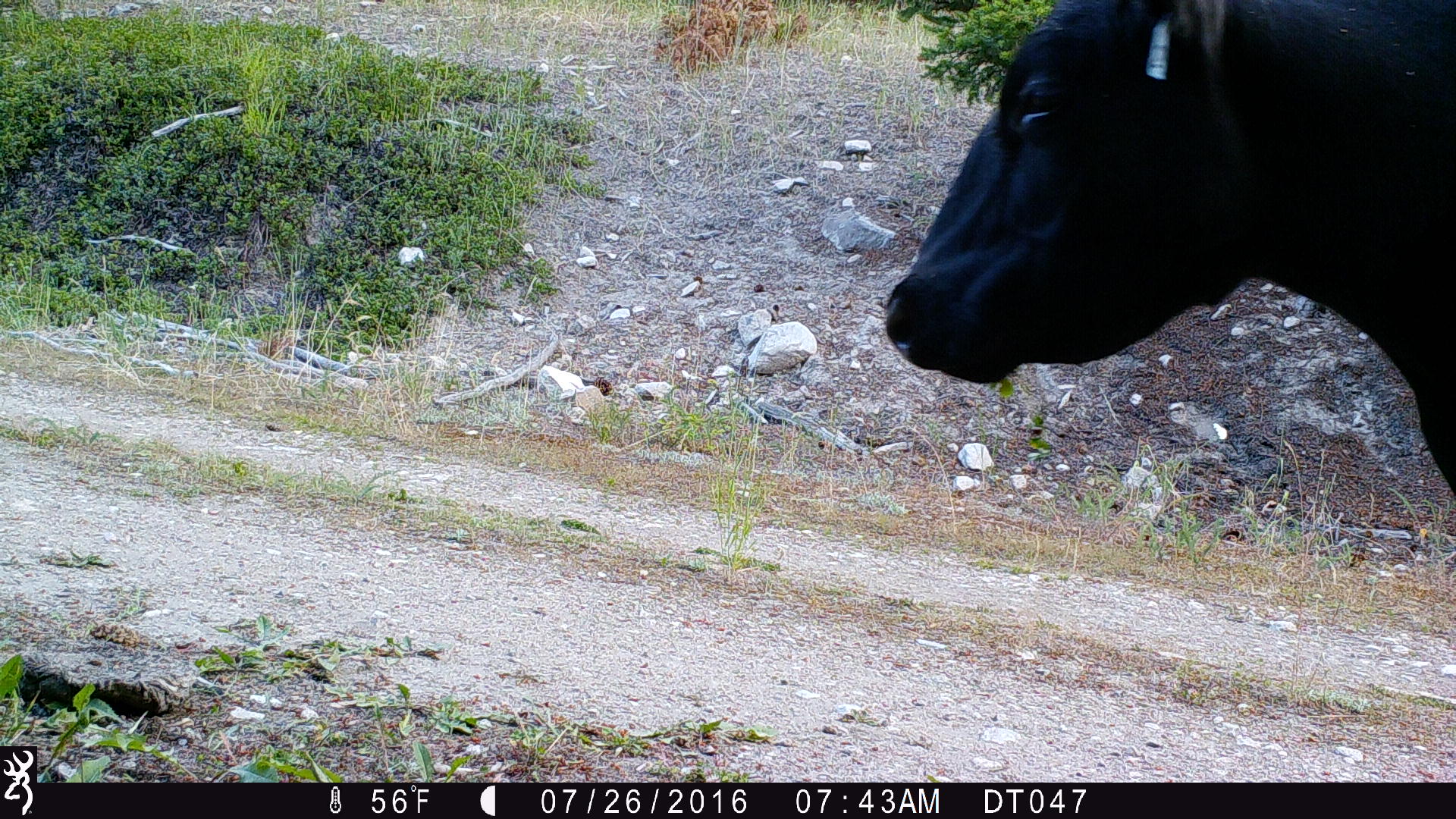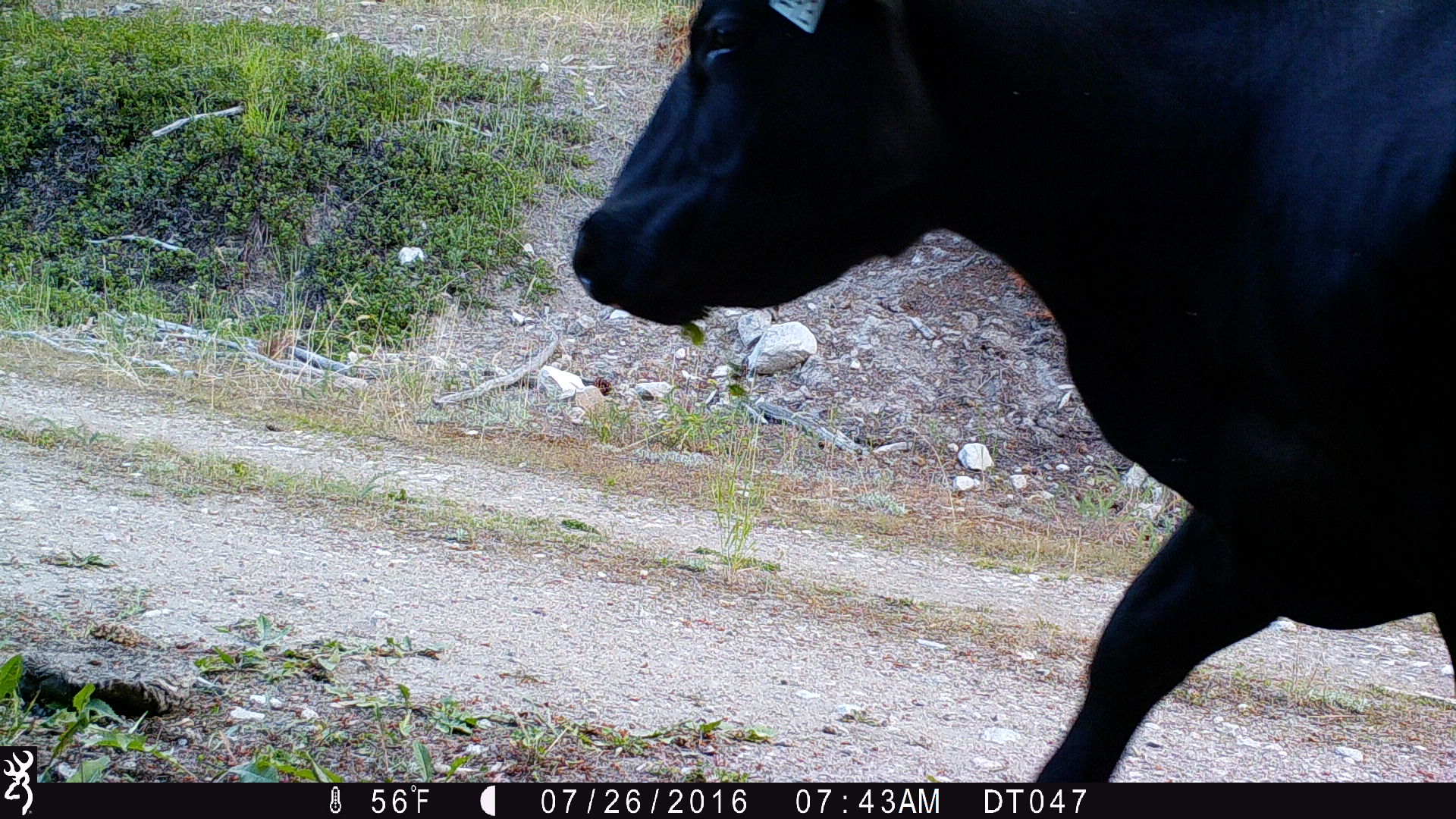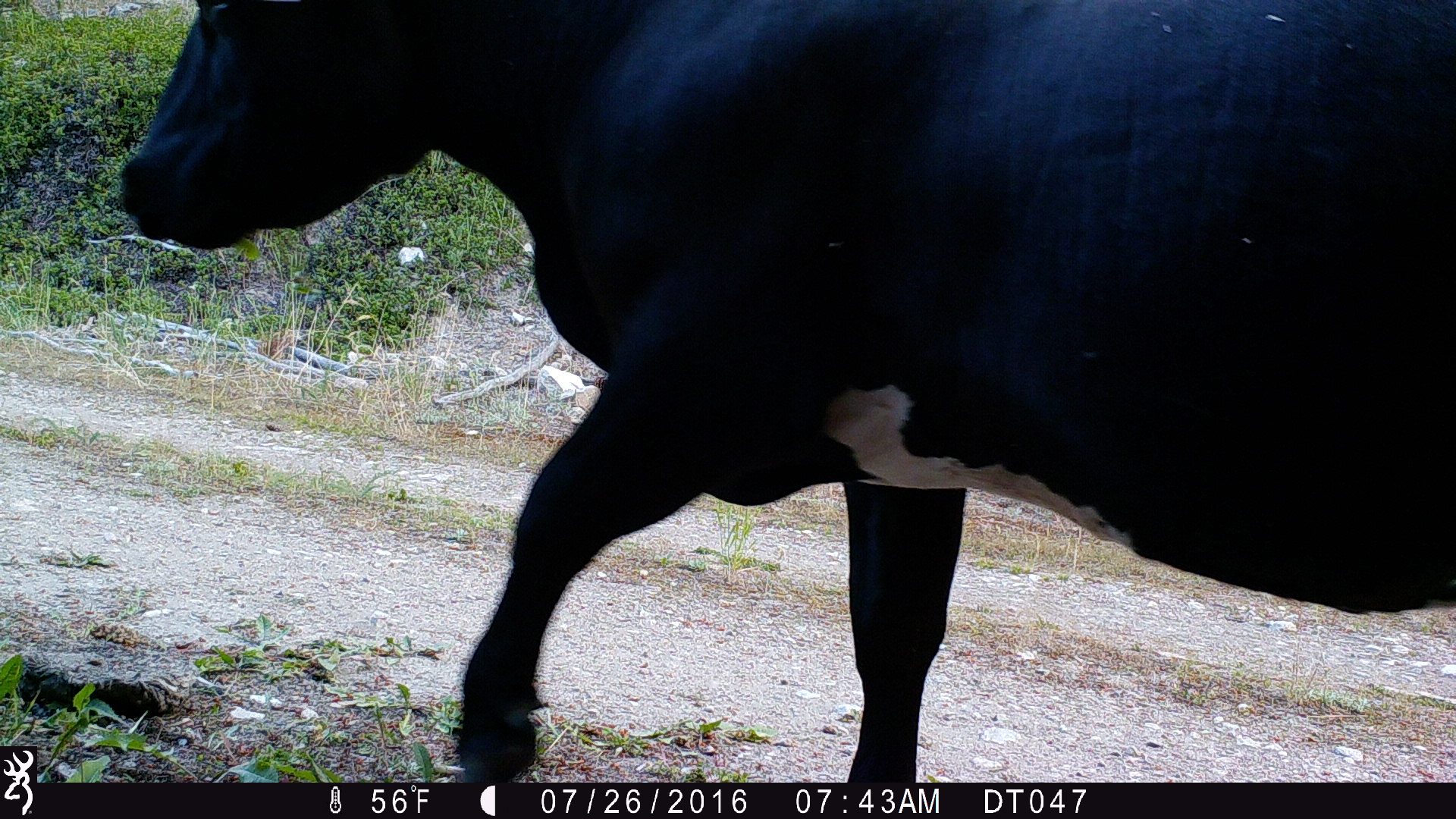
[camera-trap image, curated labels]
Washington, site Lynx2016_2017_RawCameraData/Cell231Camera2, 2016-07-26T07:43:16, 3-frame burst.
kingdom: Animalia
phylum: Chordata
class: Mammalia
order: Artiodactyla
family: Bovidae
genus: Bos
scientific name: Bos taurus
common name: domestic cattle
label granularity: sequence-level